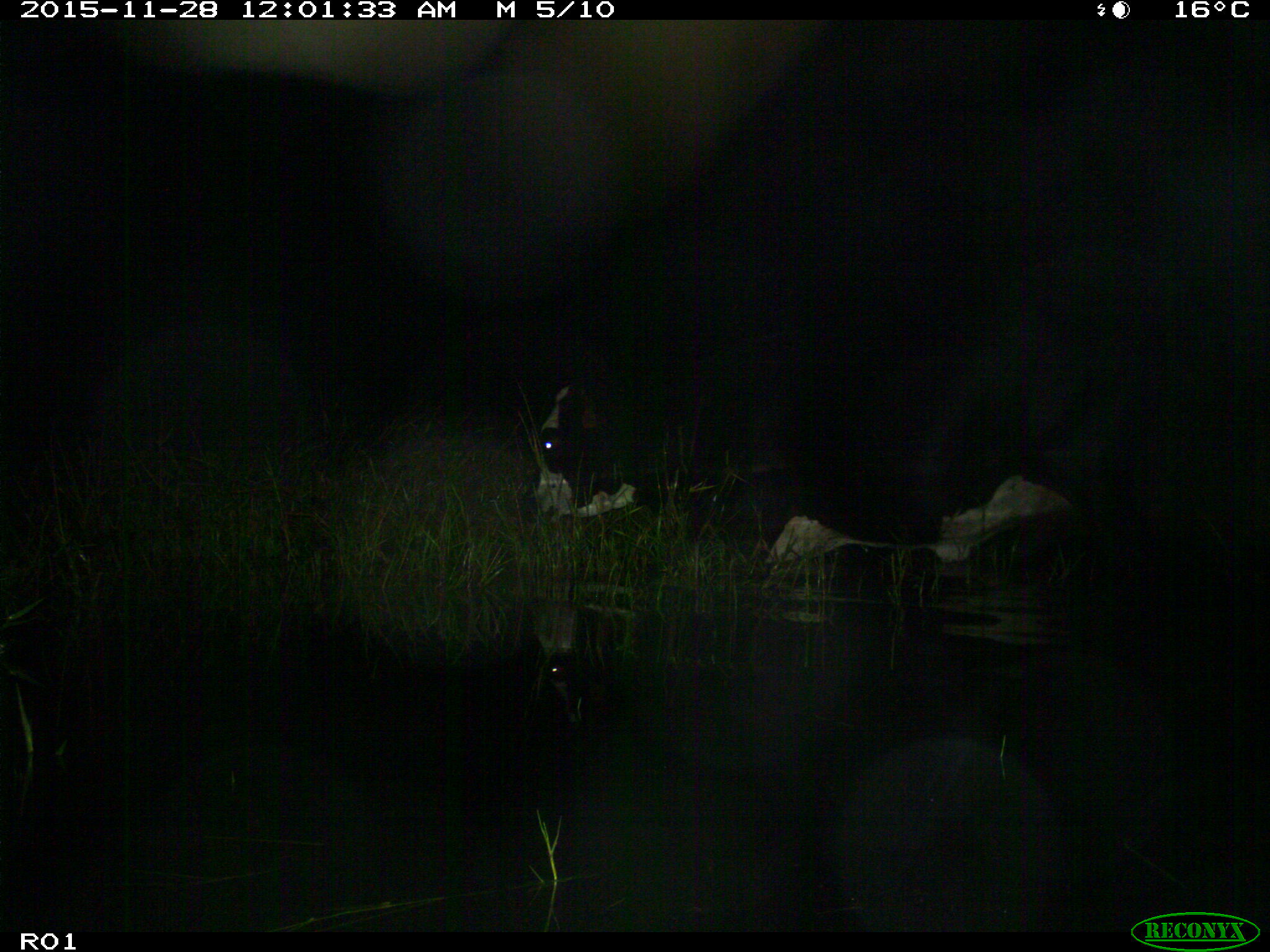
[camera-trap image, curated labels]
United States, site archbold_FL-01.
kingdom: Animalia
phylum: Chordata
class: Mammalia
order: Artiodactyla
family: Bovidae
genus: Bos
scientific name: Bos taurus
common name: domestic cow